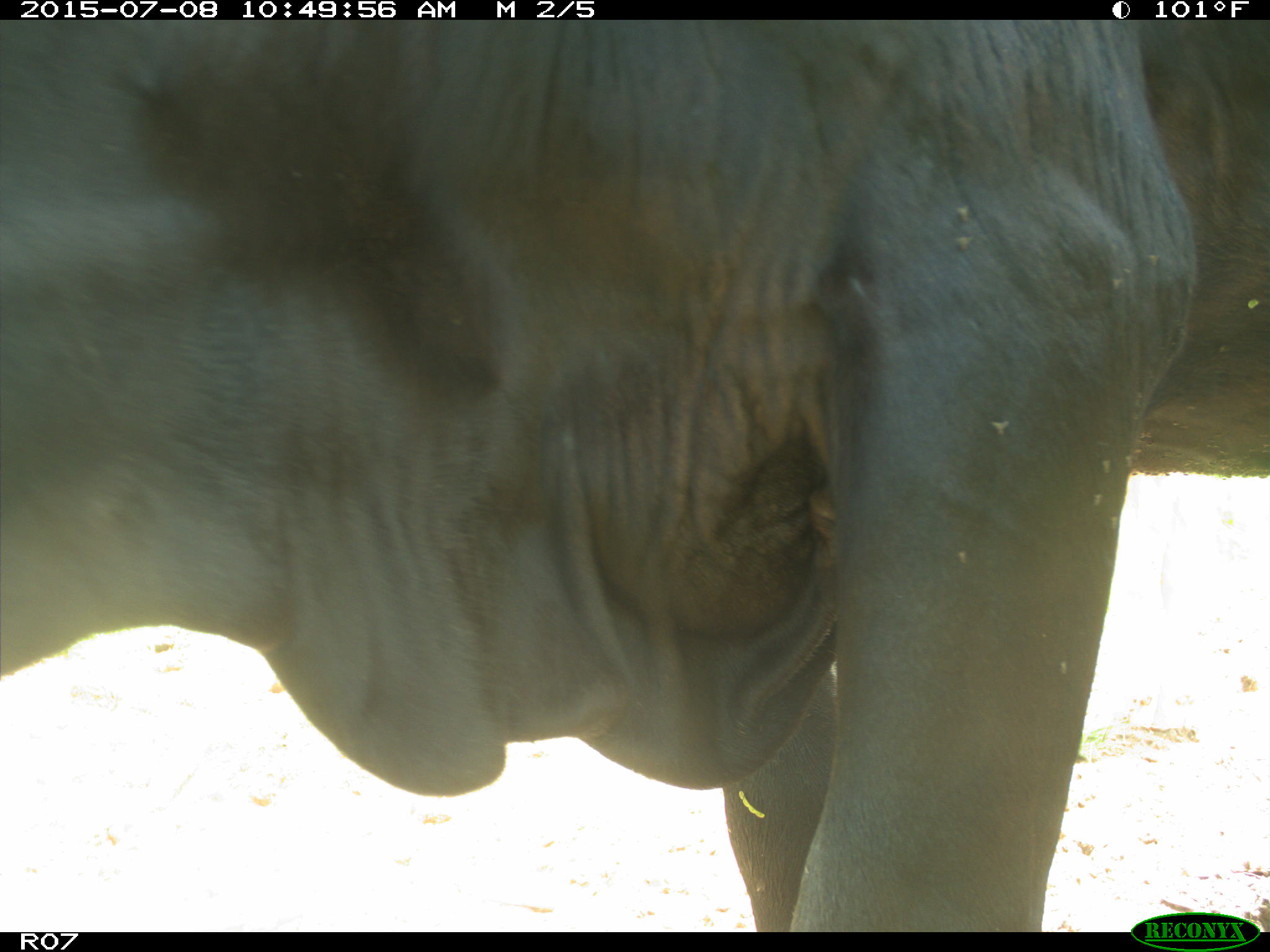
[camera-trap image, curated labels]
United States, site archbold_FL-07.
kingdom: Animalia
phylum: Chordata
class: Mammalia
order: Artiodactyla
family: Bovidae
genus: Bos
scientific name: Bos taurus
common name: domestic cow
Bos taurus (domestic cow).